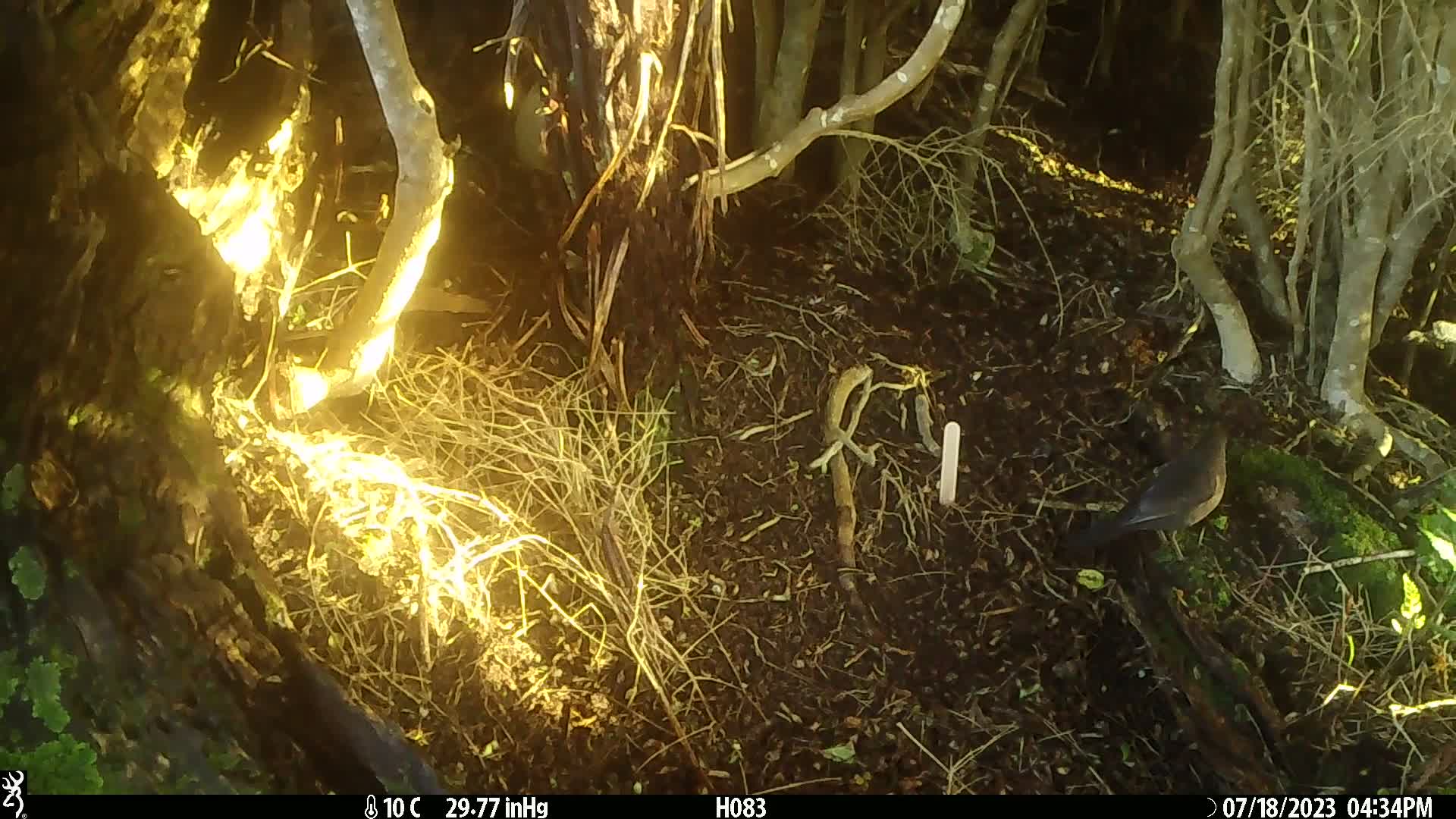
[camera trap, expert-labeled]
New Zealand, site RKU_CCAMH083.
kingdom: Animalia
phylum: Chordata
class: Aves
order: Passeriformes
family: Turdidae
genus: Turdus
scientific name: Turdus merula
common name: eurasian blackbird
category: blackbird